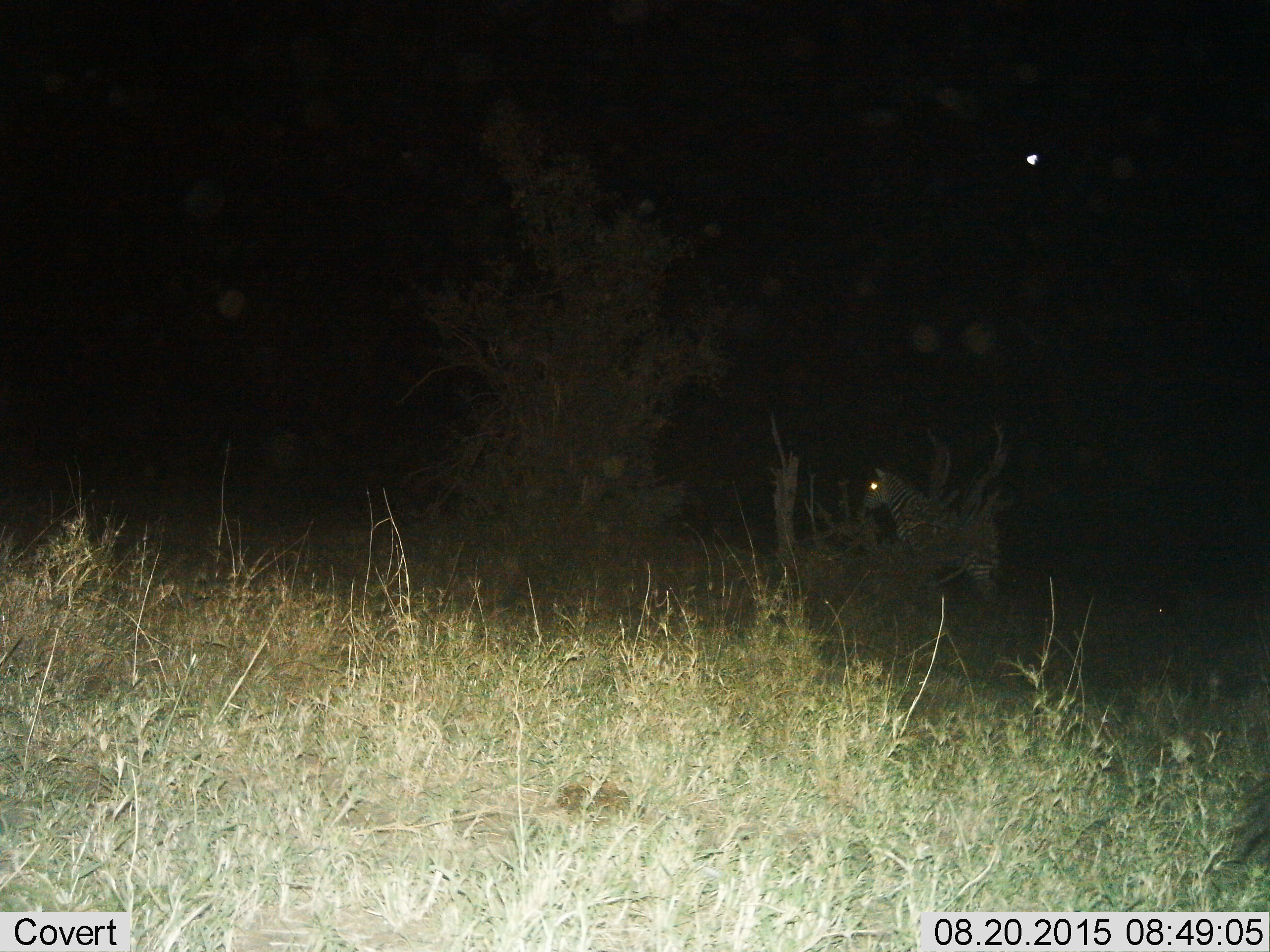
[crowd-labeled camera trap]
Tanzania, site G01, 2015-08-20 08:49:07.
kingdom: Animalia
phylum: Chordata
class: Mammalia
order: Perissodactyla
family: Equidae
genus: Equus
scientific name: Equus quagga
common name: plains zebra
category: zebra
Zebra (plains zebra) (Equus quagga), count 1. Behavior (volunteer vote fractions): standing 79%, resting 0%, moving 21%, interacting 0%. Young present (vote fraction): 5%. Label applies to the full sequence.